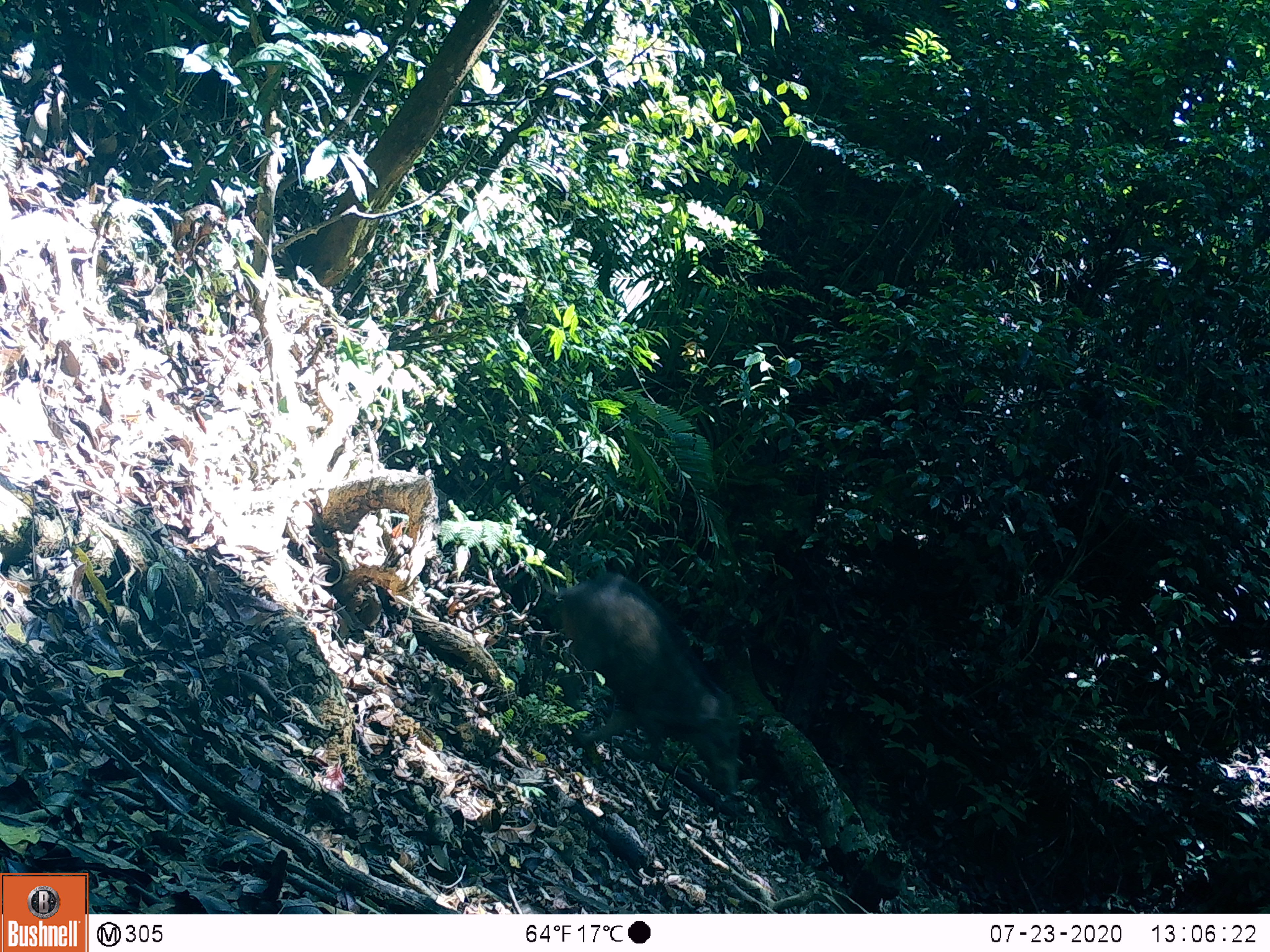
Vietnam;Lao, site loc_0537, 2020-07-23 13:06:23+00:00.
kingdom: Animalia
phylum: Chordata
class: Mammalia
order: Artiodactyla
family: Suidae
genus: Sus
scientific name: Sus scrofa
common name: eurasian wild pig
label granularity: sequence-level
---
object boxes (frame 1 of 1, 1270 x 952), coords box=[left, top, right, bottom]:
eurasian wild pig: box=[559, 573, 743, 795]